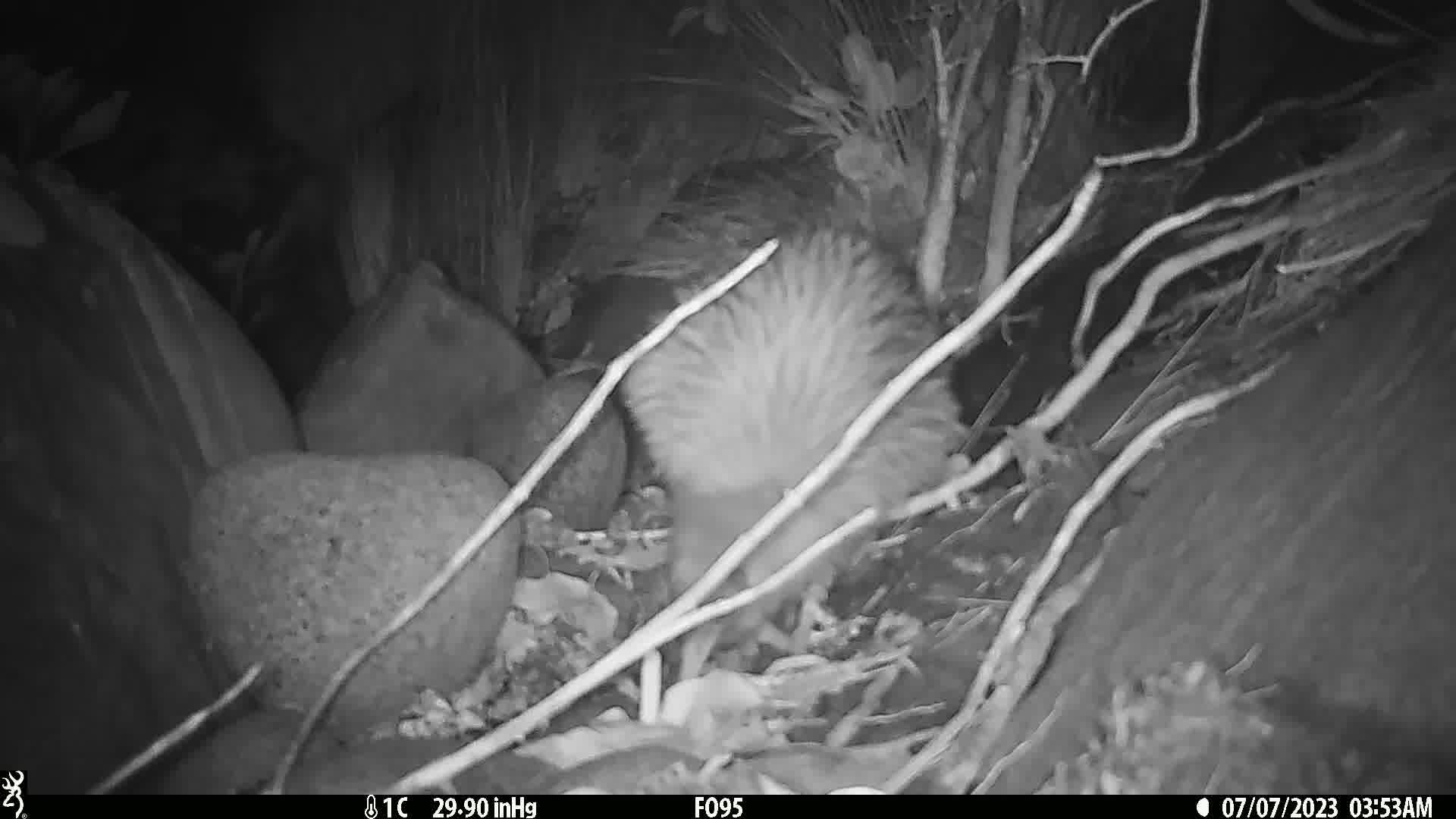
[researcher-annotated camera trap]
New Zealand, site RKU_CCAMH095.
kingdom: Animalia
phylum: Chordata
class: Aves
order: Apterygiformes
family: Apterygidae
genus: Apteryx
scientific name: Apteryx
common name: kiwi